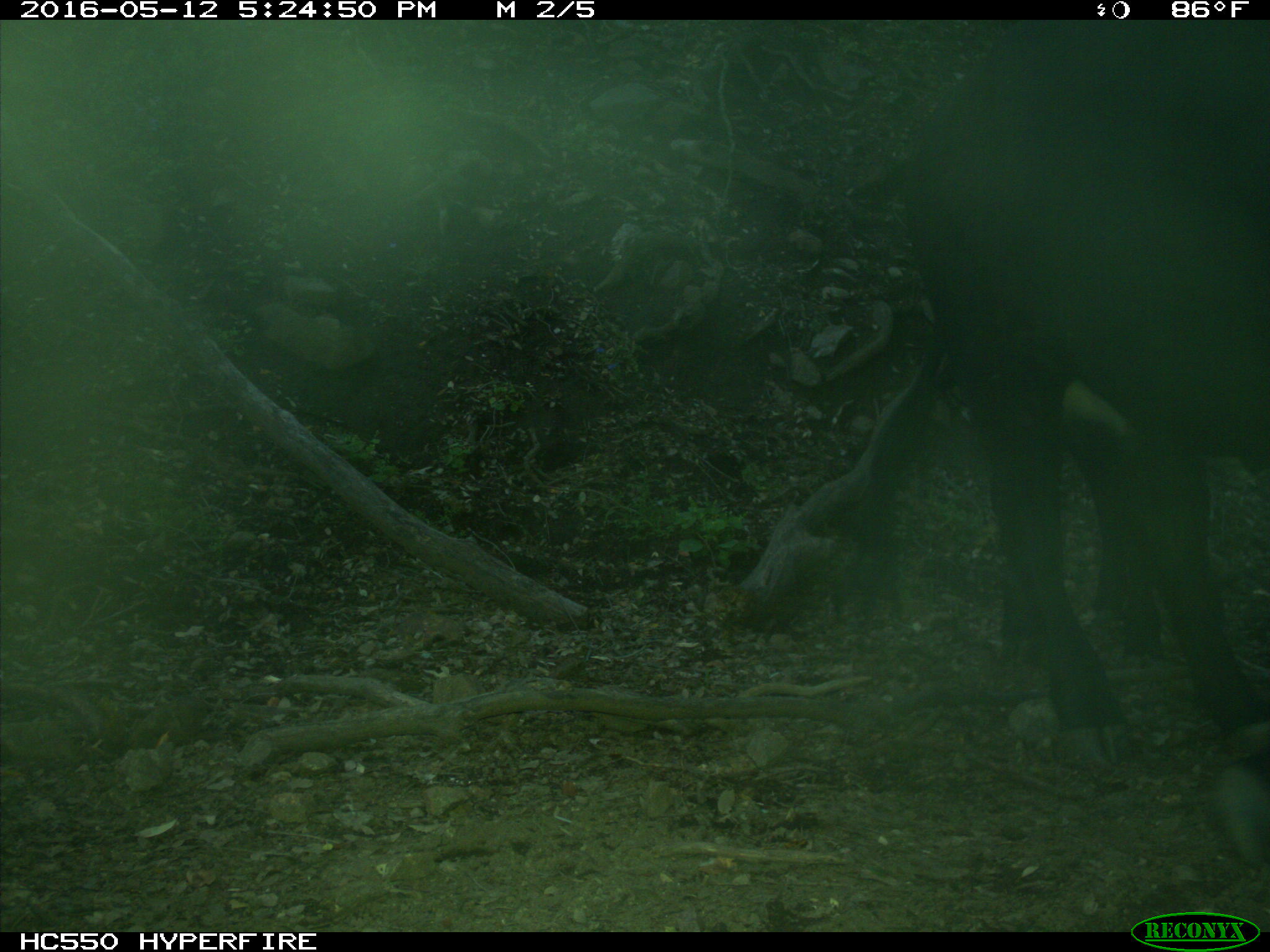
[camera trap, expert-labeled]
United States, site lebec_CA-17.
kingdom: Animalia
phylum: Chordata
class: Mammalia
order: Artiodactyla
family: Bovidae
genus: Bos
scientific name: Bos taurus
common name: domestic cow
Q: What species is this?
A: Bos taurus (domestic cow).